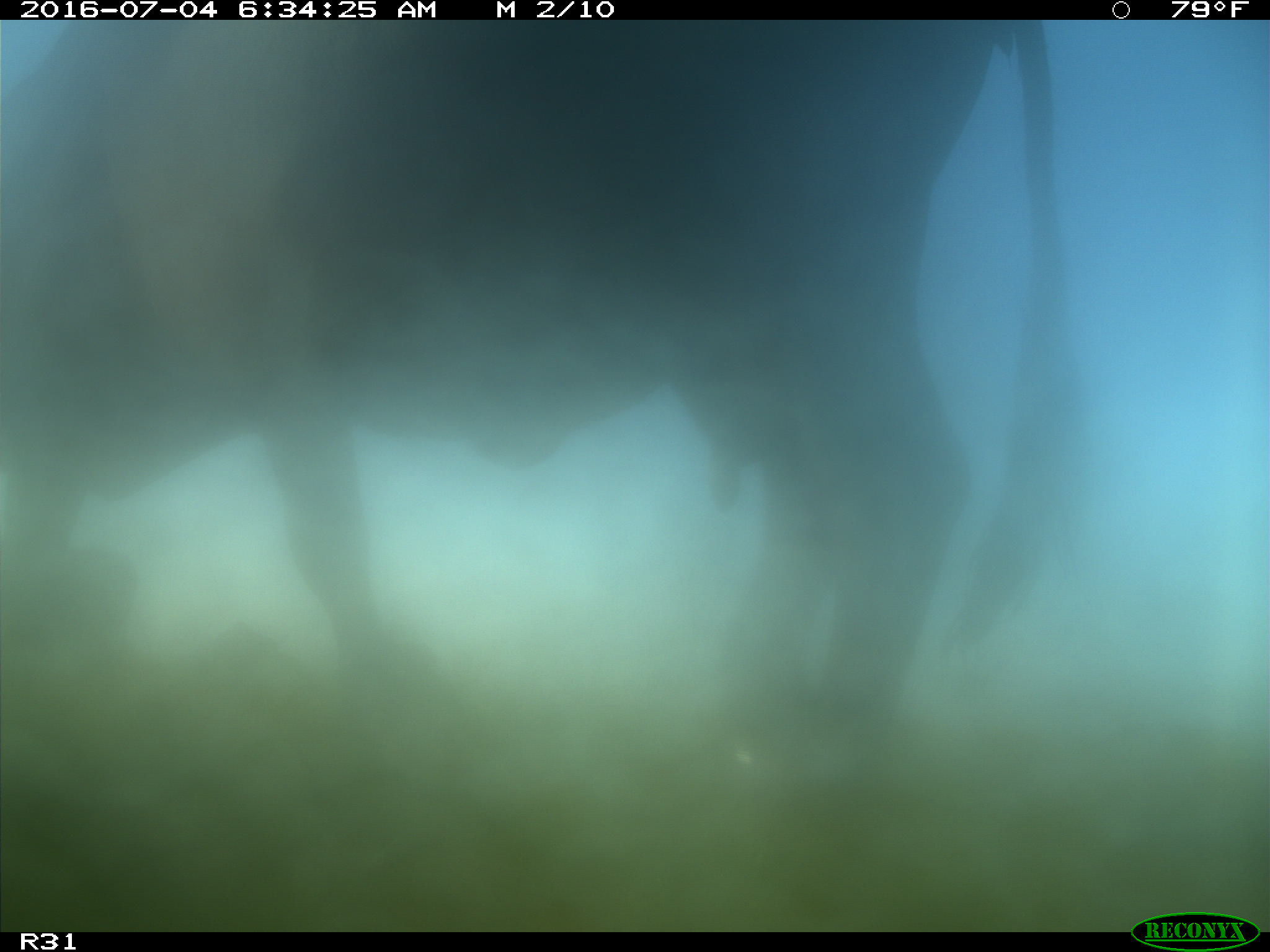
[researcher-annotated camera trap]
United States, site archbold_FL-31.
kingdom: Animalia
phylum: Chordata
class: Mammalia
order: Artiodactyla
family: Bovidae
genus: Bos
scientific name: Bos taurus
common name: domestic cow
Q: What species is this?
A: Bos taurus (domestic cow).